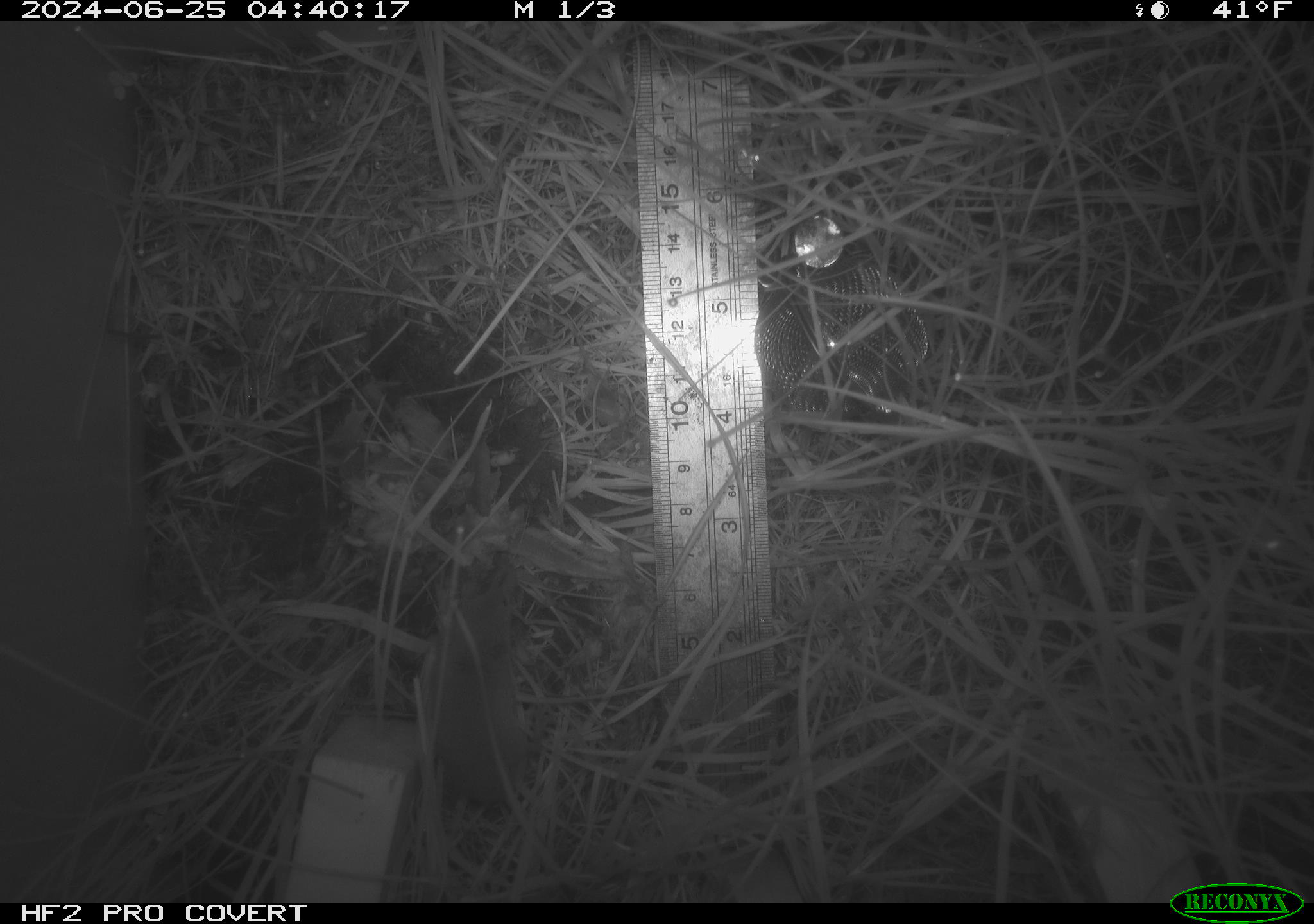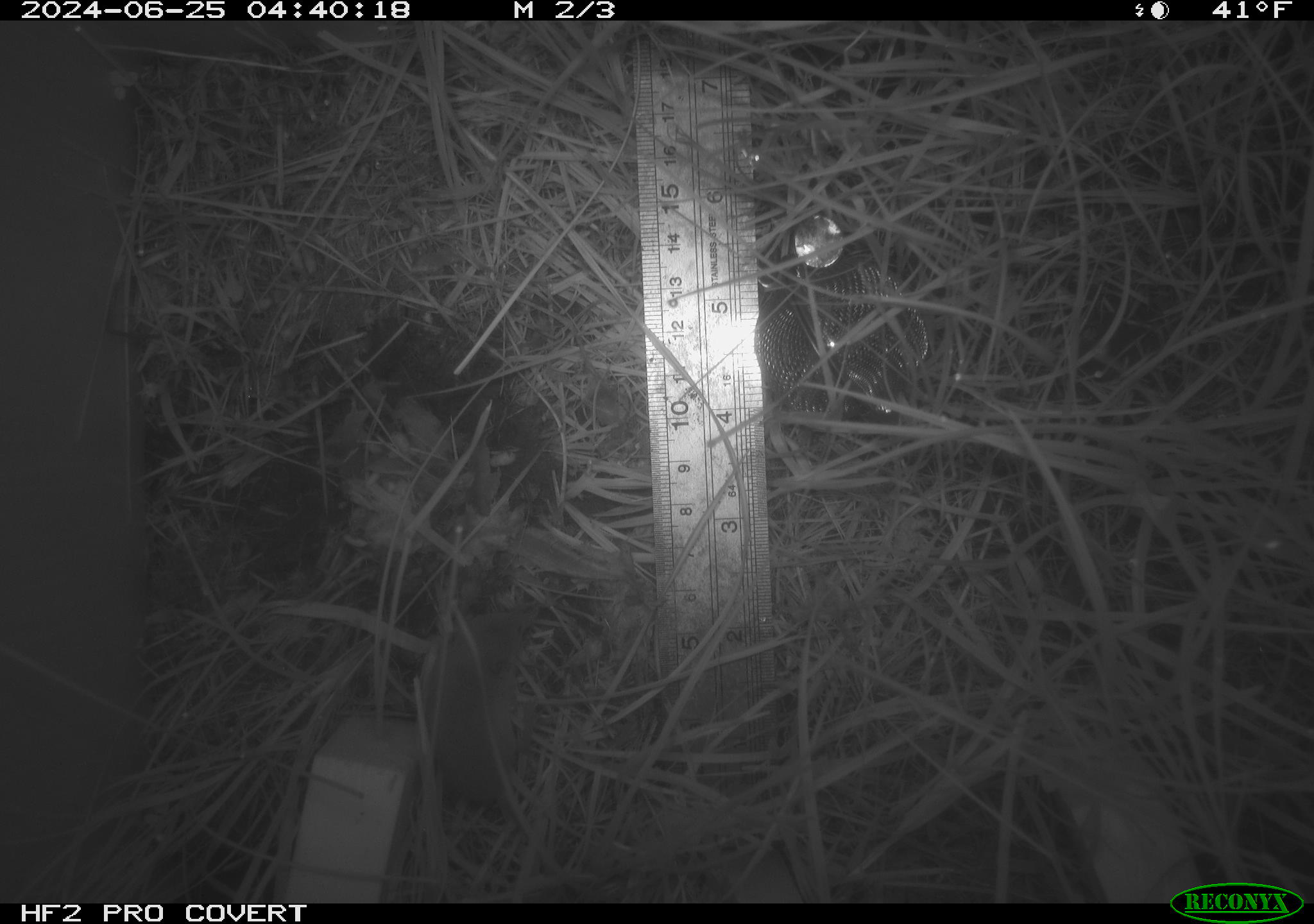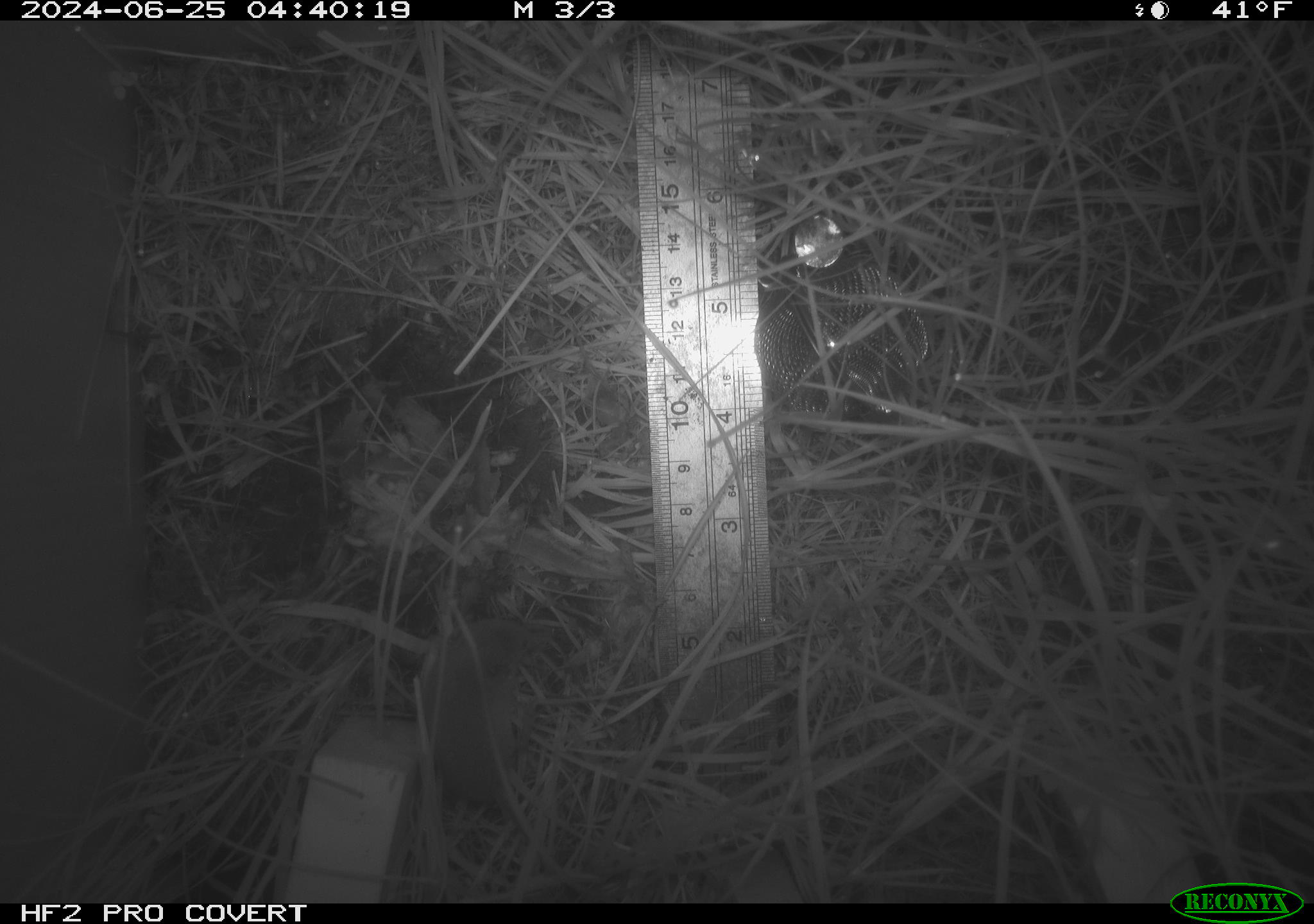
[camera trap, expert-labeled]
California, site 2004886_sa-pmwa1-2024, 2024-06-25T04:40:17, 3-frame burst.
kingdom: Animalia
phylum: Chordata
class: Mammalia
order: Eulipotyphla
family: Soricidae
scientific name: Soricidae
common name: shrews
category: soricidae family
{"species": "soricidae family (shrews) (Soricidae)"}